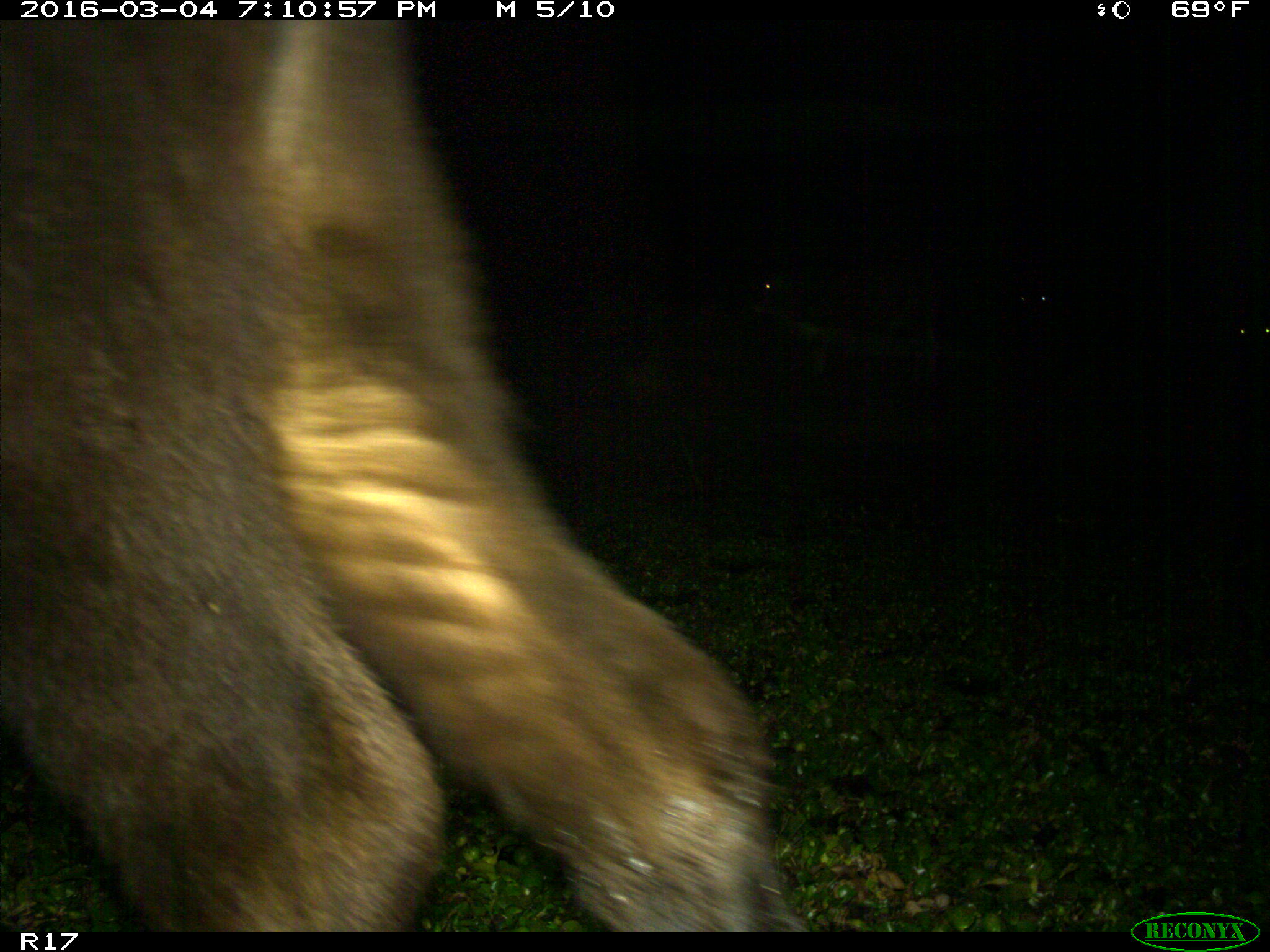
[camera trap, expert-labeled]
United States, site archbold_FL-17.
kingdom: Animalia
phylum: Chordata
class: Mammalia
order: Artiodactyla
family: Bovidae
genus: Bos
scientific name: Bos taurus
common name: domestic cow